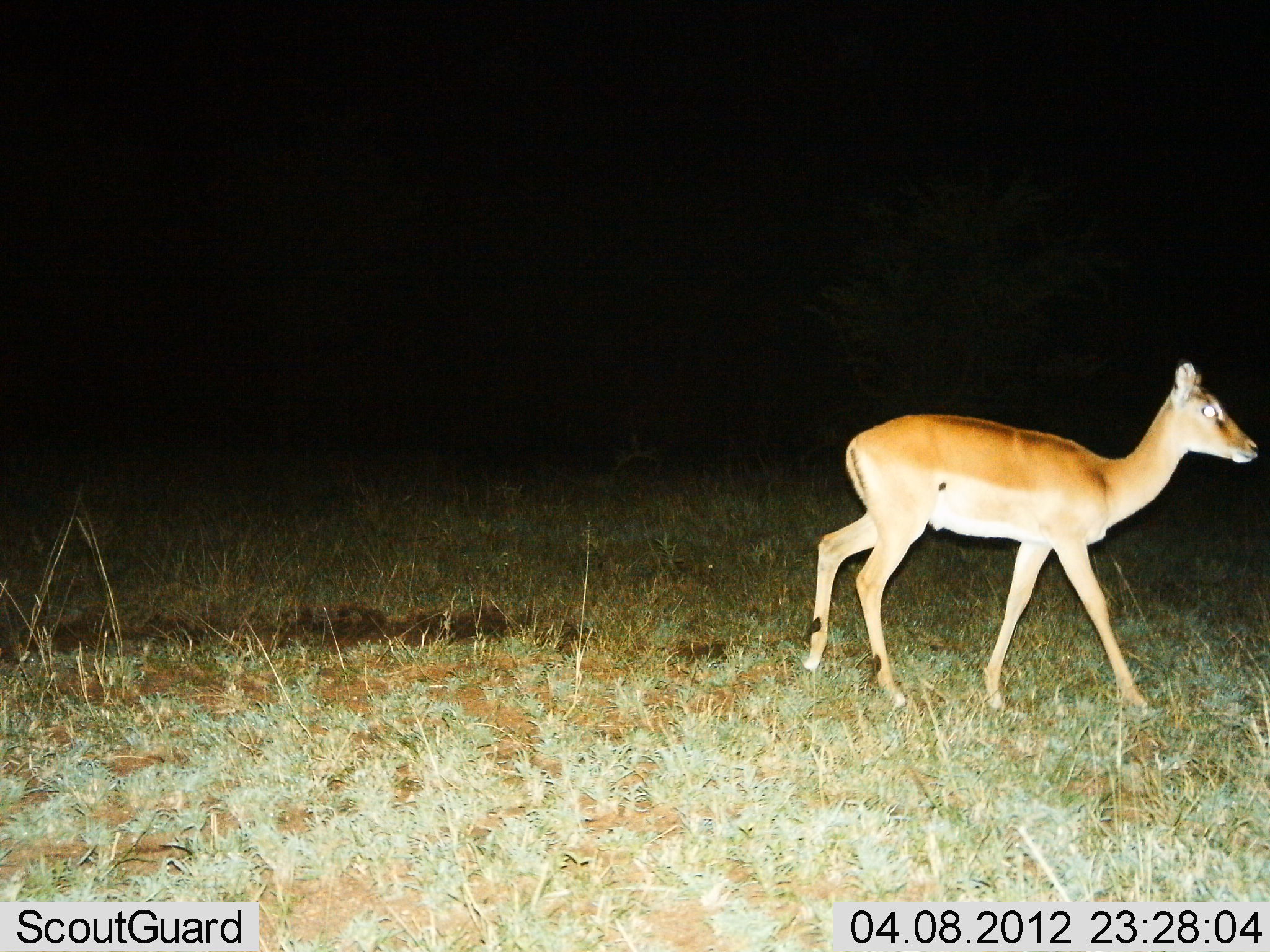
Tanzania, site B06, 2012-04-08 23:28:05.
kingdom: Animalia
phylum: Chordata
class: Mammalia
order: Artiodactyla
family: Bovidae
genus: Aepyceros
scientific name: Aepyceros melampus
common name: impala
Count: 1.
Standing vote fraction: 6%.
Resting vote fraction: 6%.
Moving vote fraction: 88%.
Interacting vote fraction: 0%.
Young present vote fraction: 12%.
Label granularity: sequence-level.